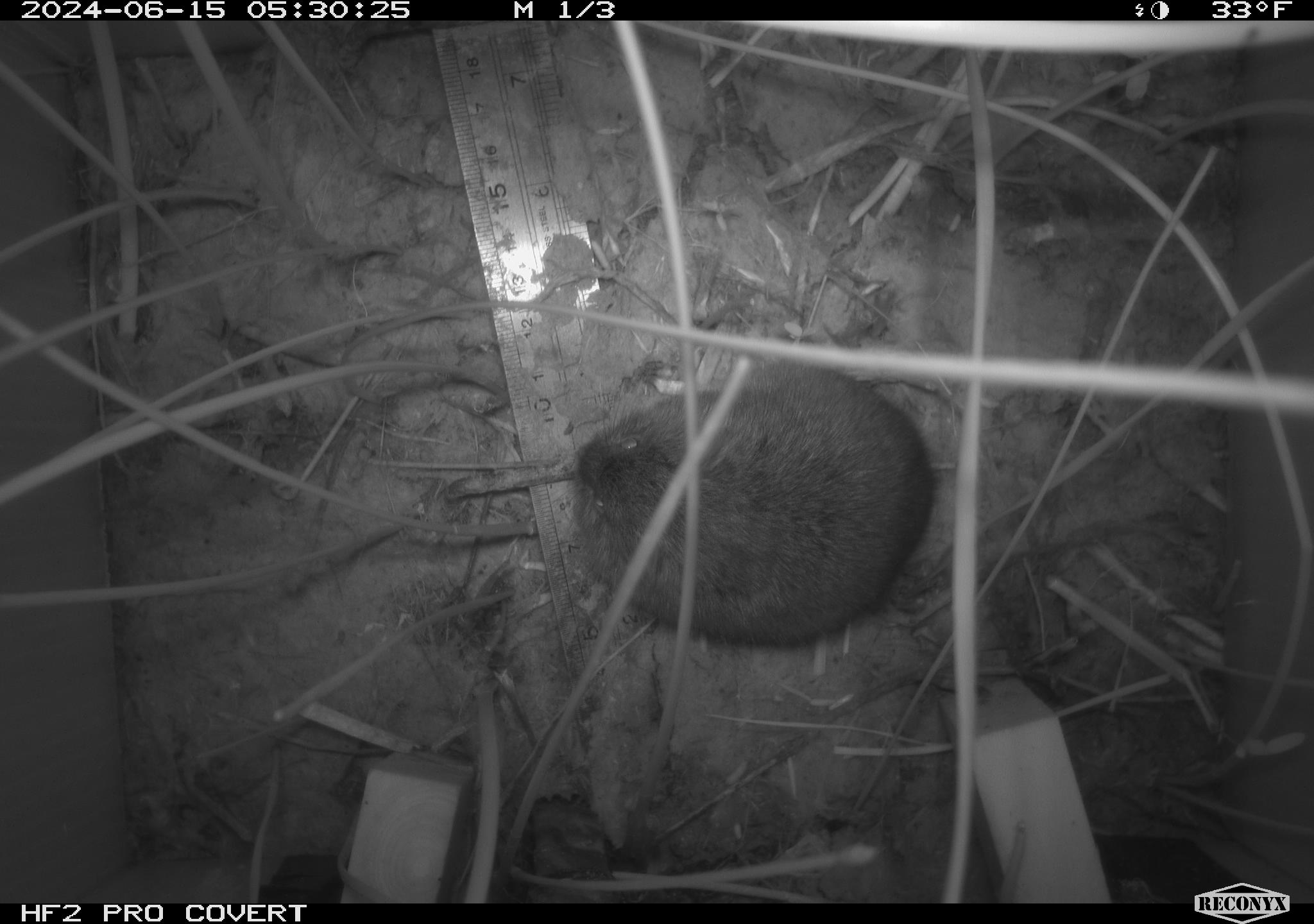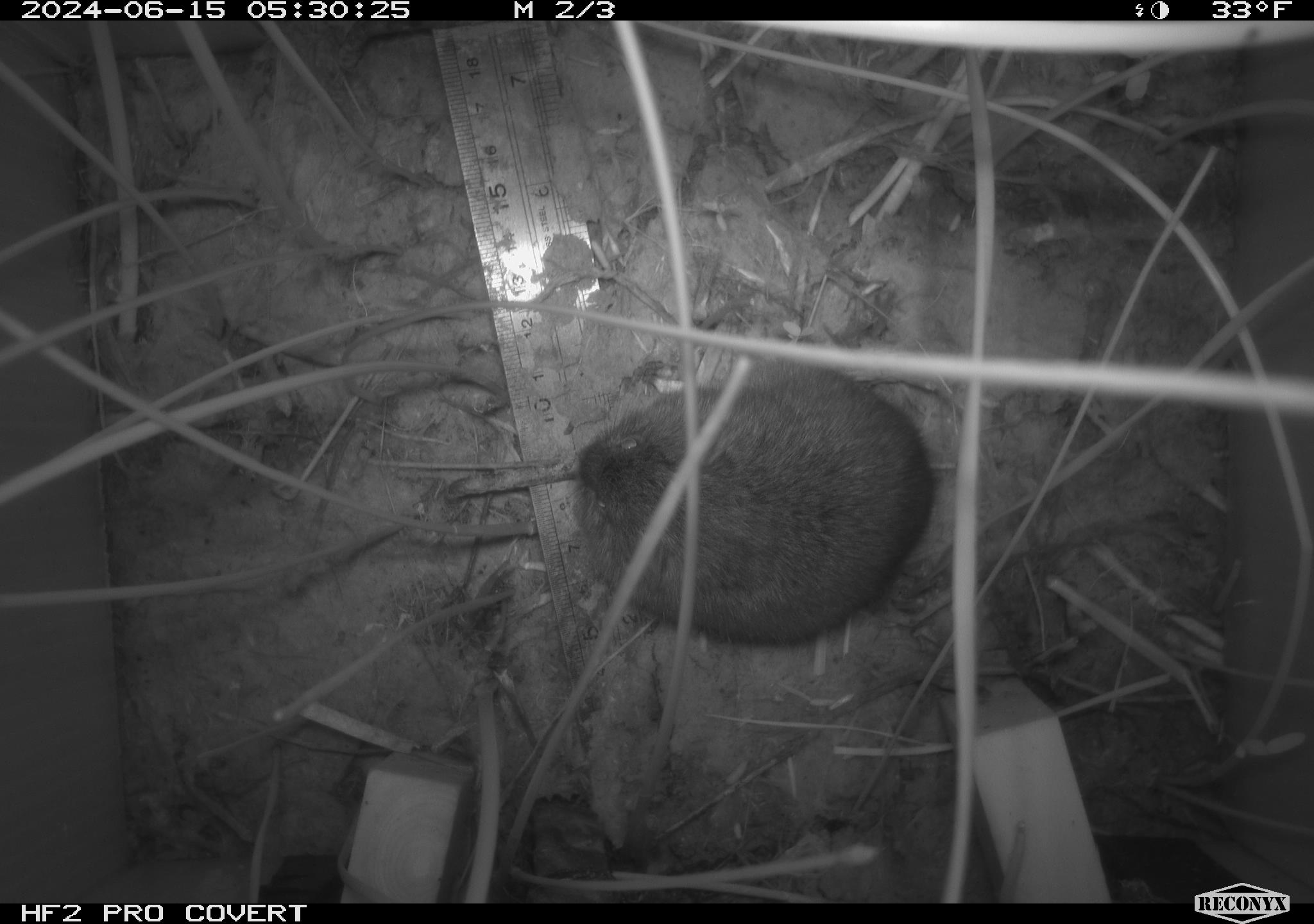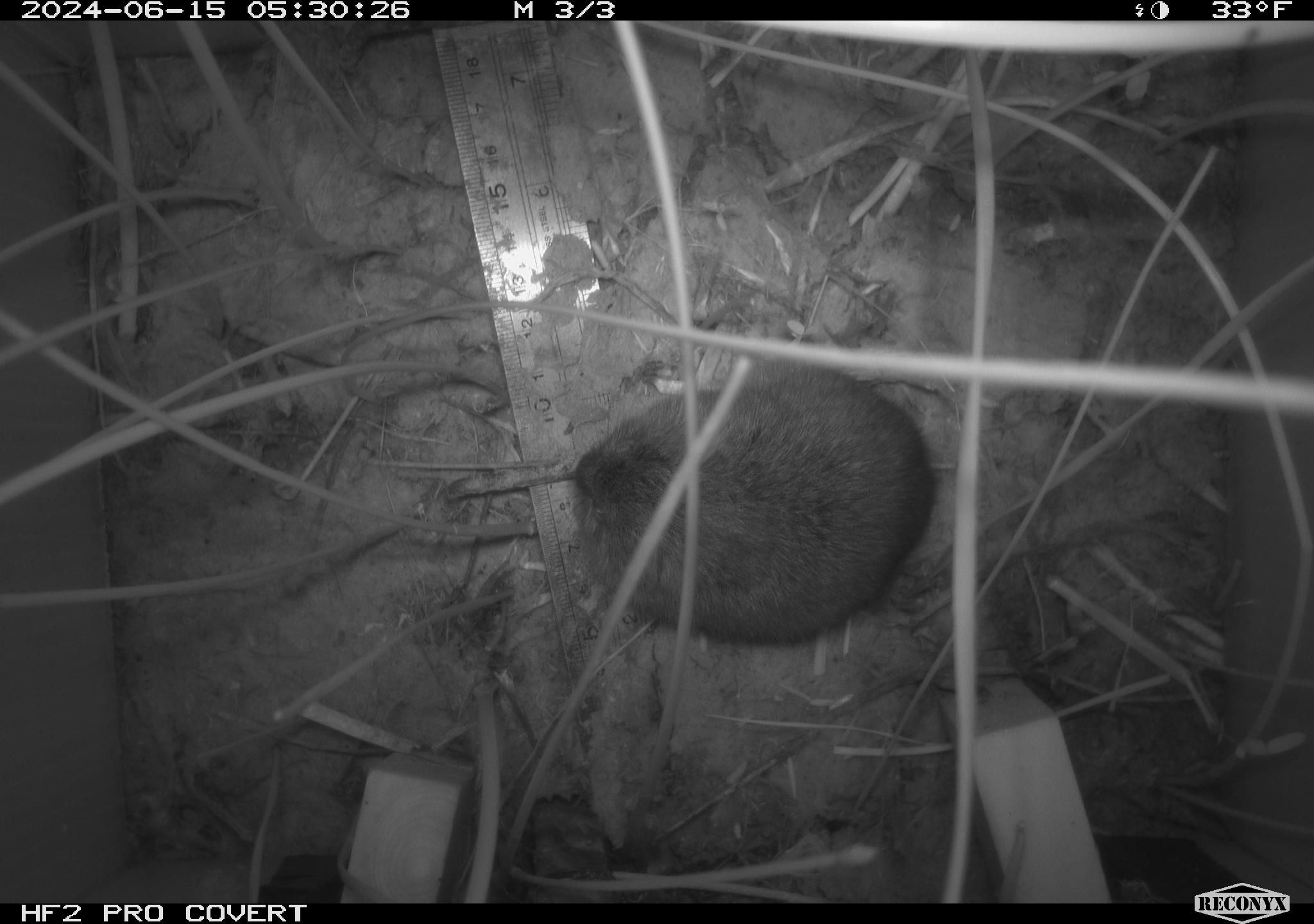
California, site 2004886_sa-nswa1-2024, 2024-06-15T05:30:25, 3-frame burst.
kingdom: Animalia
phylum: Chordata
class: Mammalia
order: Rodentia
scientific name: Rodentia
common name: rodent